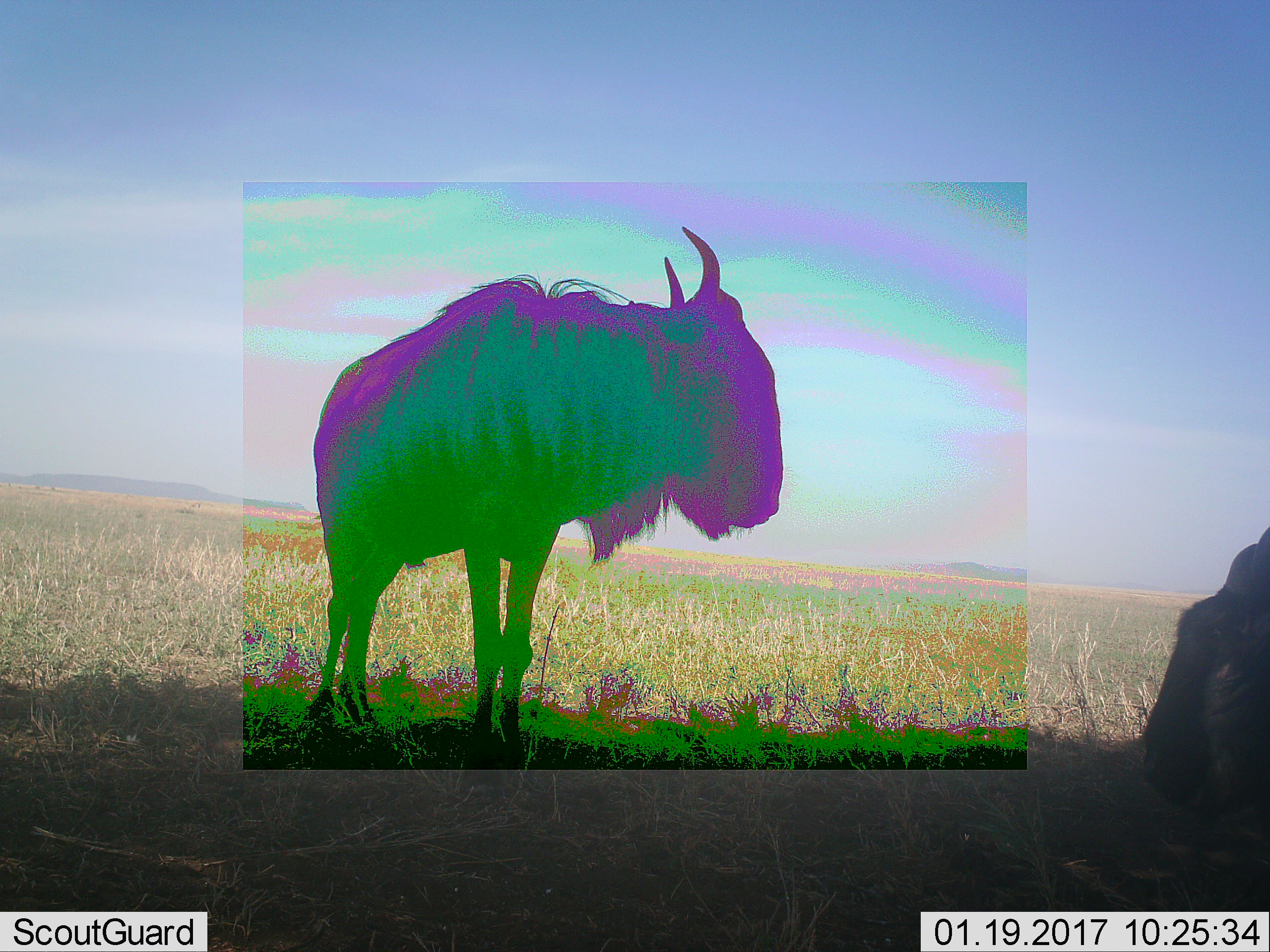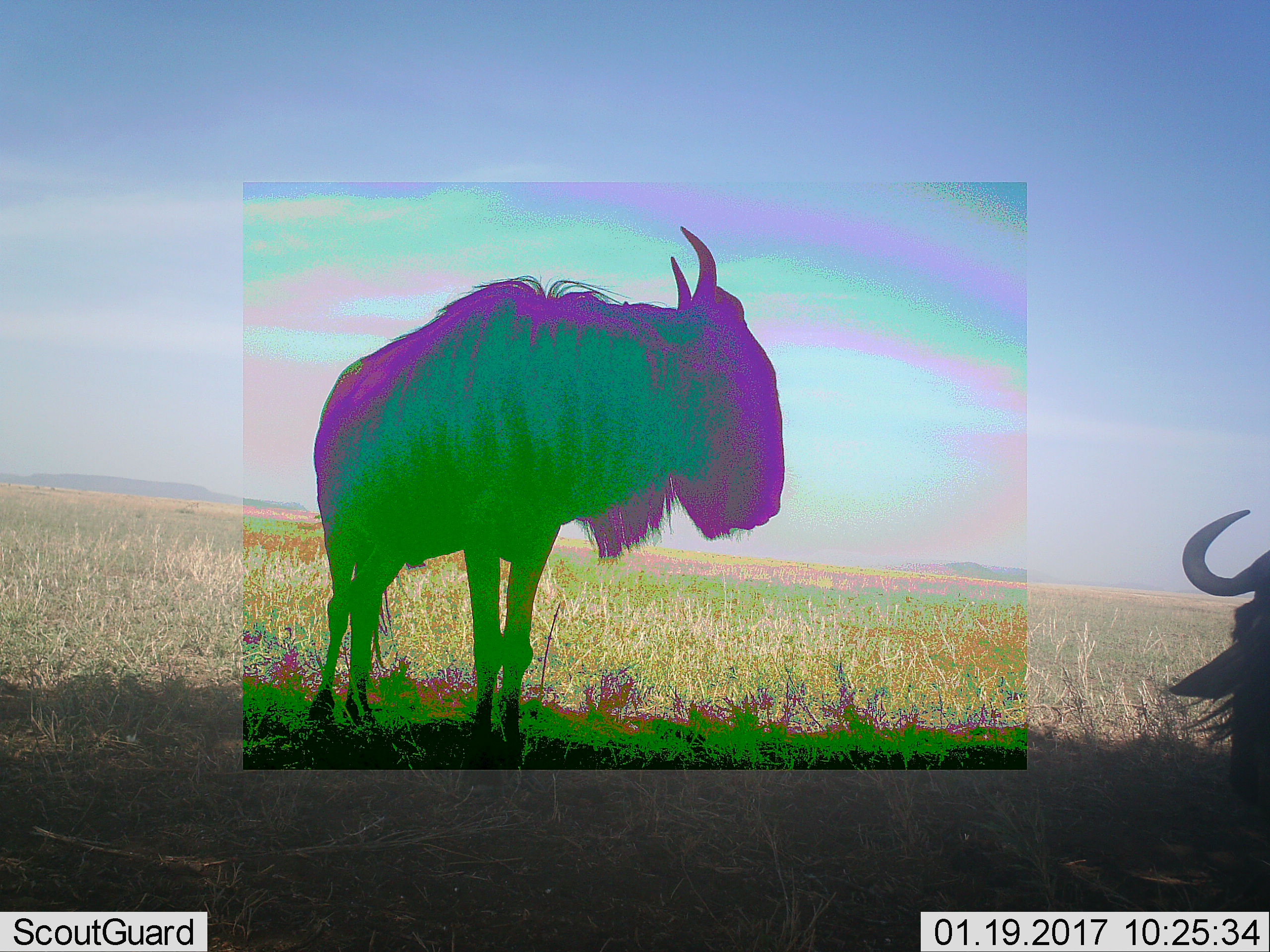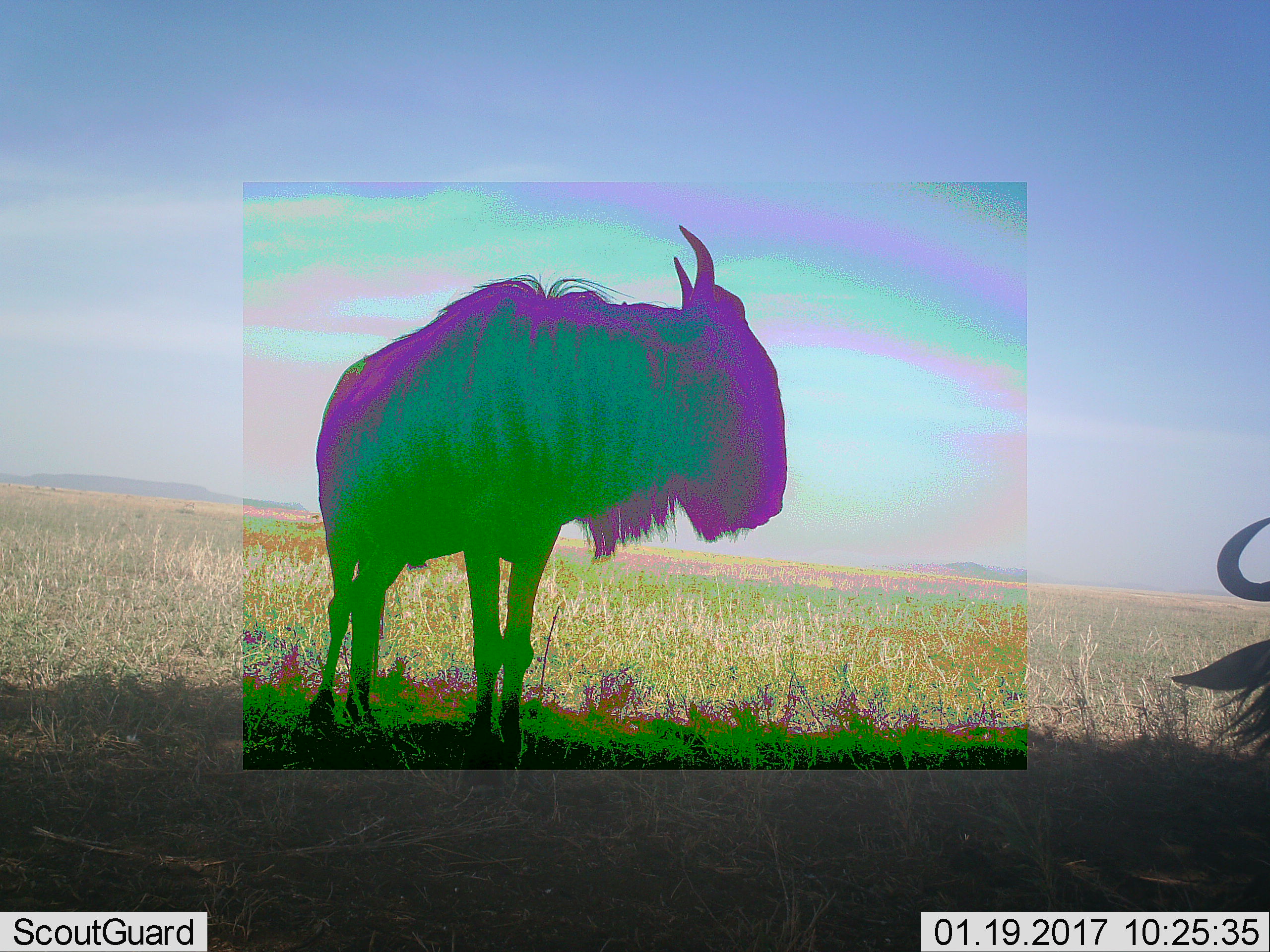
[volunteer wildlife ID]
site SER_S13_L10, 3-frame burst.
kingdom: Animalia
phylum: Chordata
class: Mammalia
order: Artiodactyla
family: Bovidae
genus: Connochaetes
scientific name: Connochaetes taurinus taurinus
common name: blue wildebeest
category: wildebeestblue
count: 2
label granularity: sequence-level